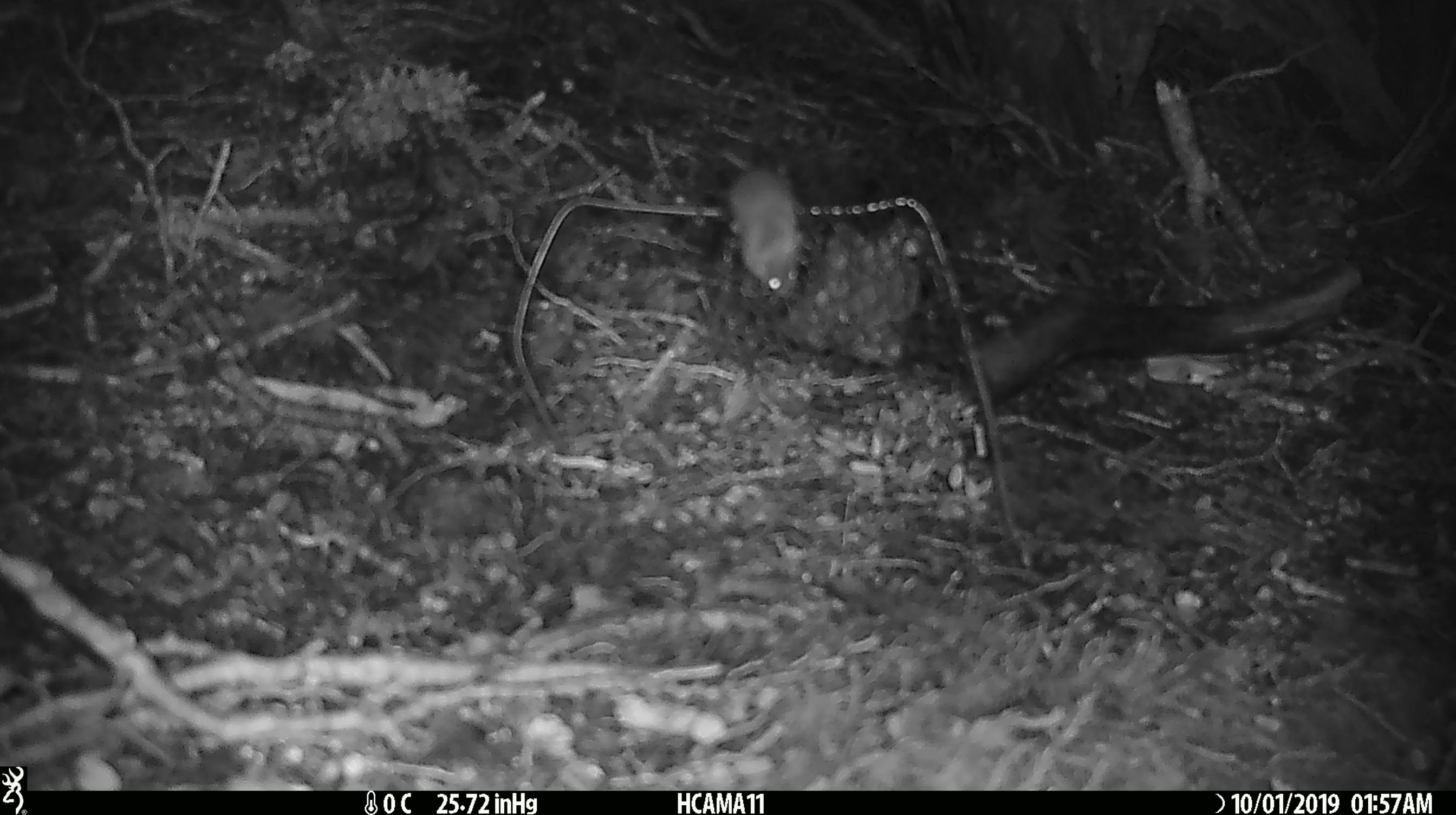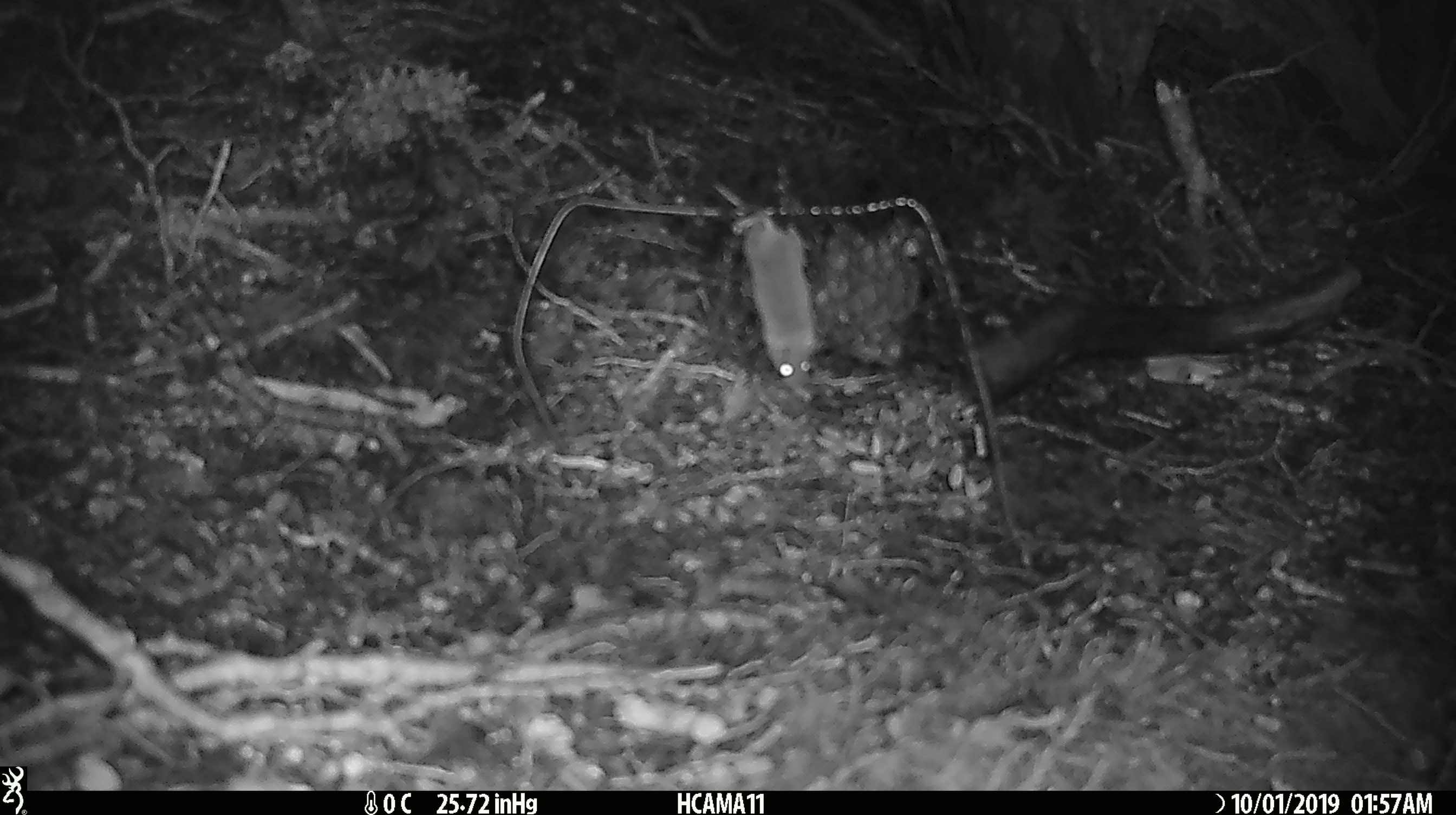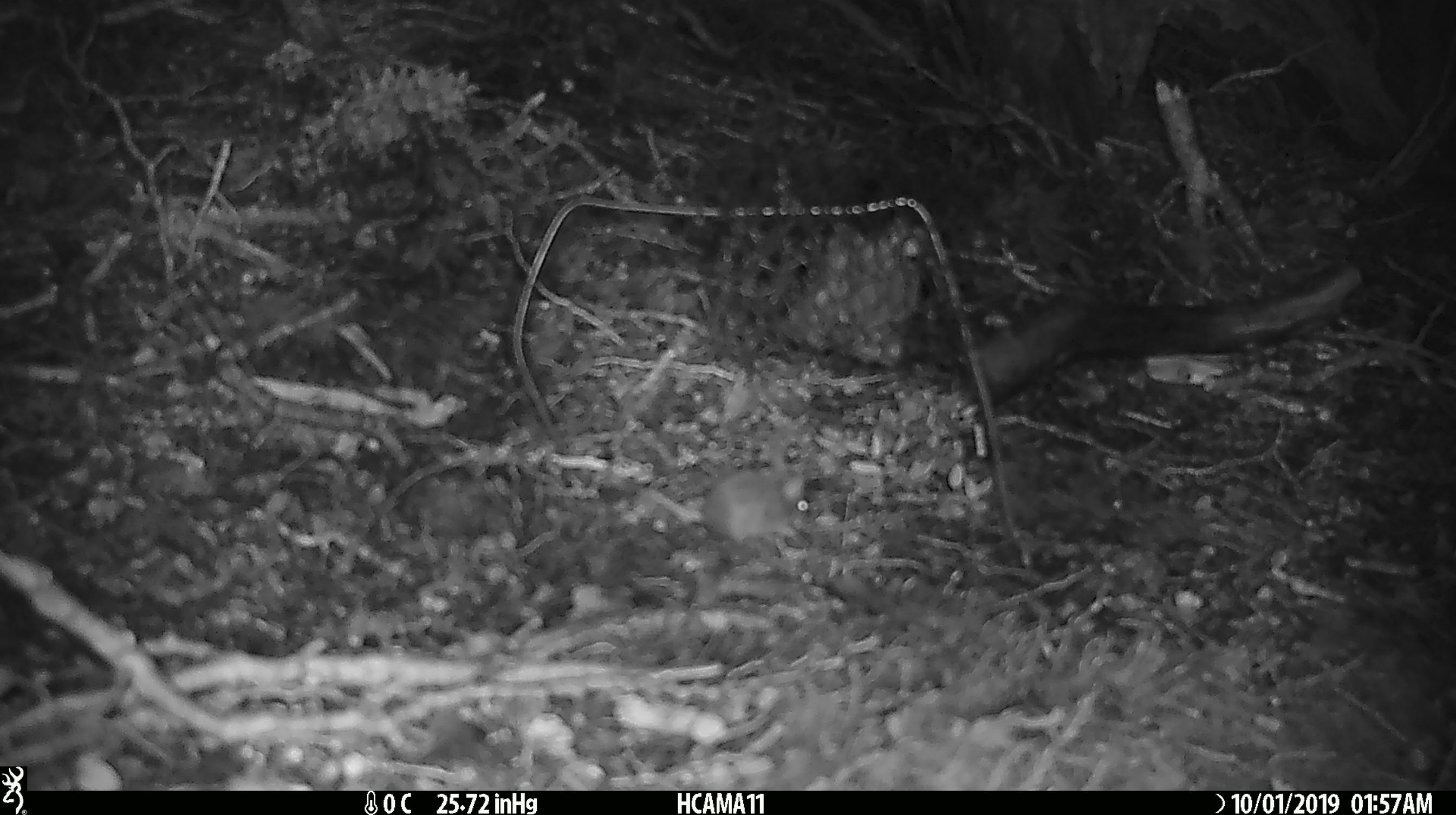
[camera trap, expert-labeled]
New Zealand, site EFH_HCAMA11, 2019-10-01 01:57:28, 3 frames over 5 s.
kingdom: Animalia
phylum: Chordata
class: Mammalia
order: Rodentia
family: Muridae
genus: Mus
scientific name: Mus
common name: mouse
Mouse (Mus).